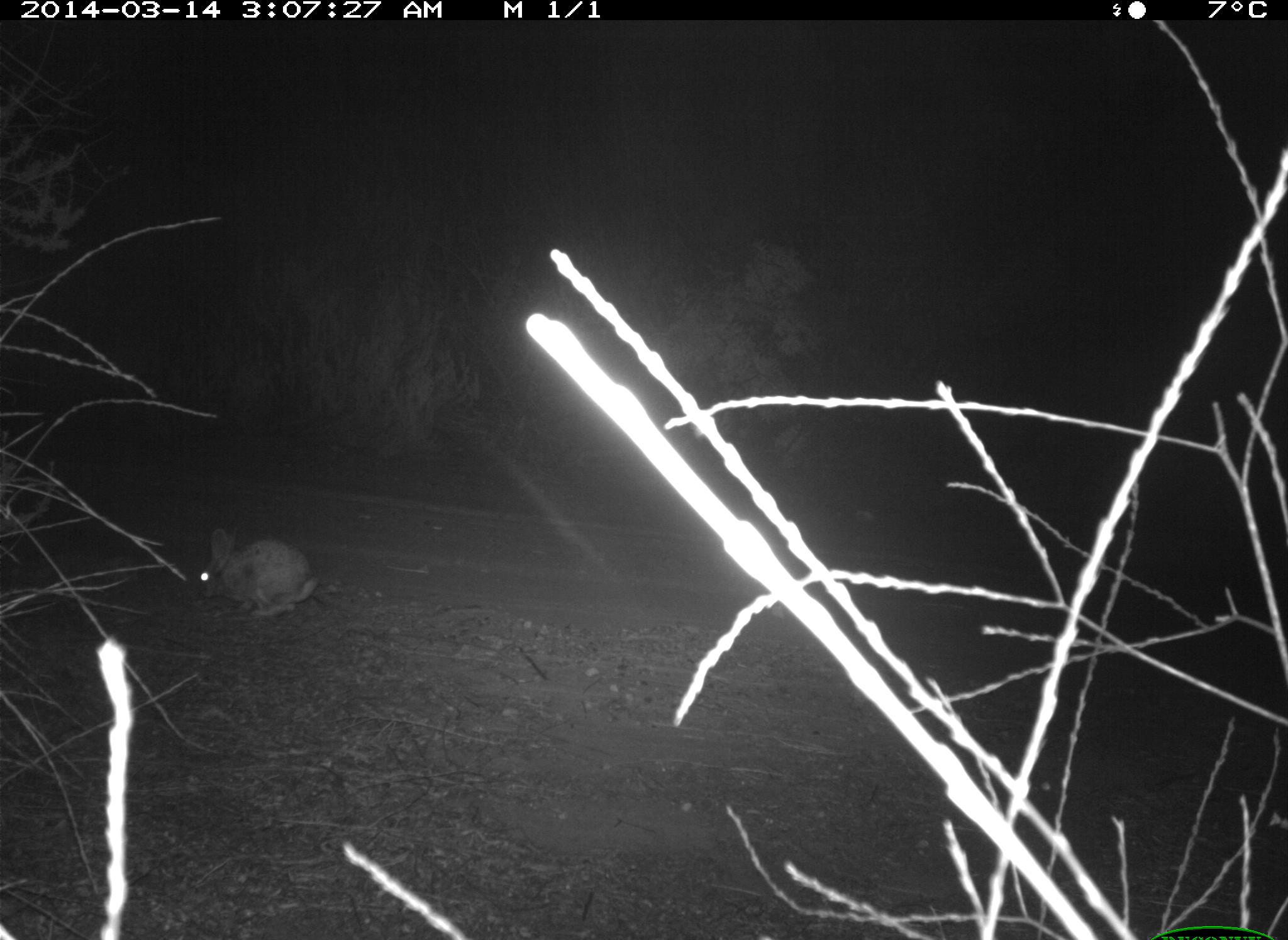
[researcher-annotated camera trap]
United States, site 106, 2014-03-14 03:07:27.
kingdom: Animalia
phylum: Chordata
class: Mammalia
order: Lagomorpha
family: Leporidae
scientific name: Leporidae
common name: rabbits and hares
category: rabbit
Rabbit (rabbits and hares) (Leporidae).